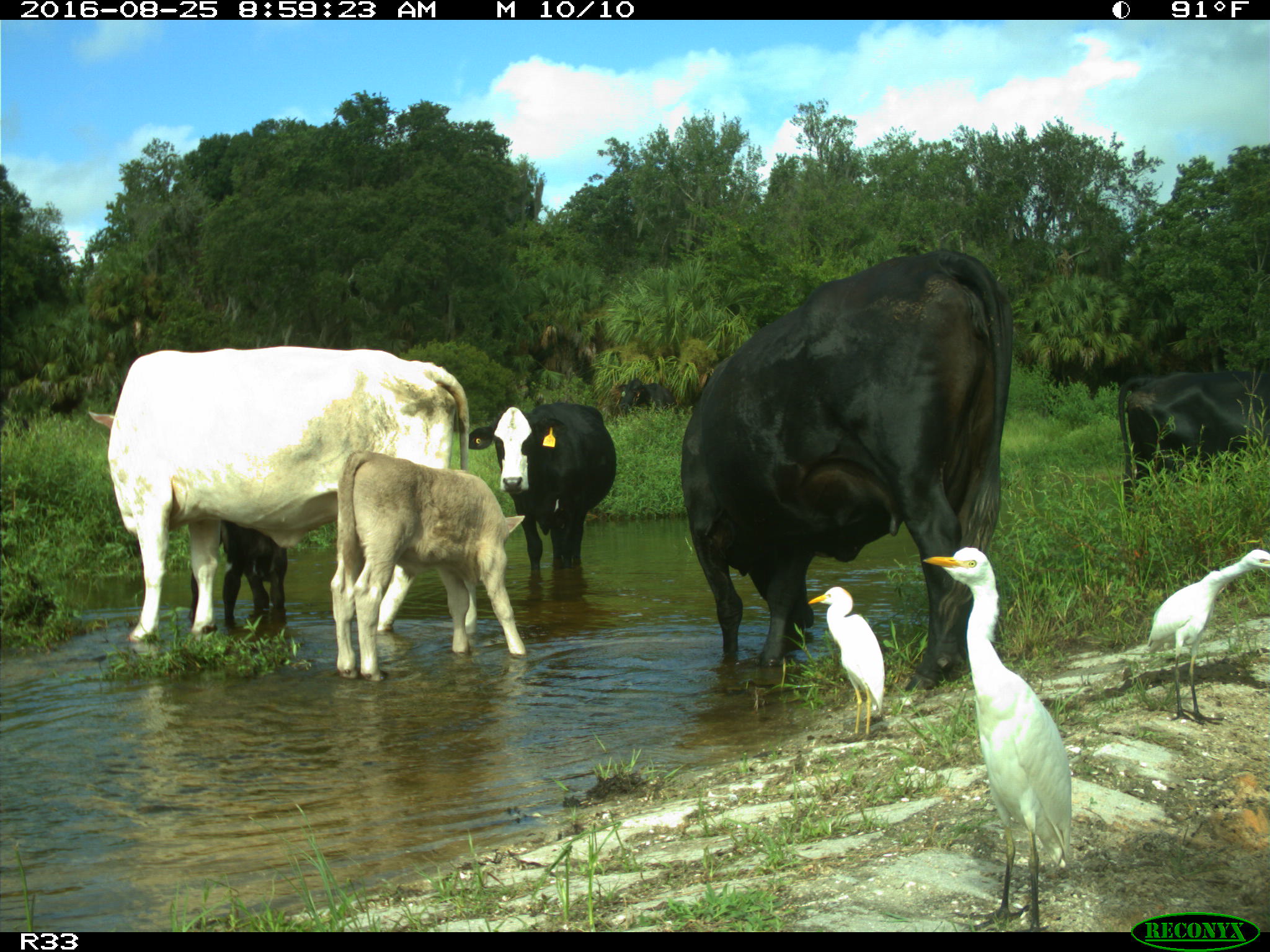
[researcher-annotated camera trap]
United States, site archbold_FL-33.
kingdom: Animalia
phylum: Chordata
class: Mammalia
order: Artiodactyla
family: Bovidae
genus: Bos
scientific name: Bos taurus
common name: domestic cow